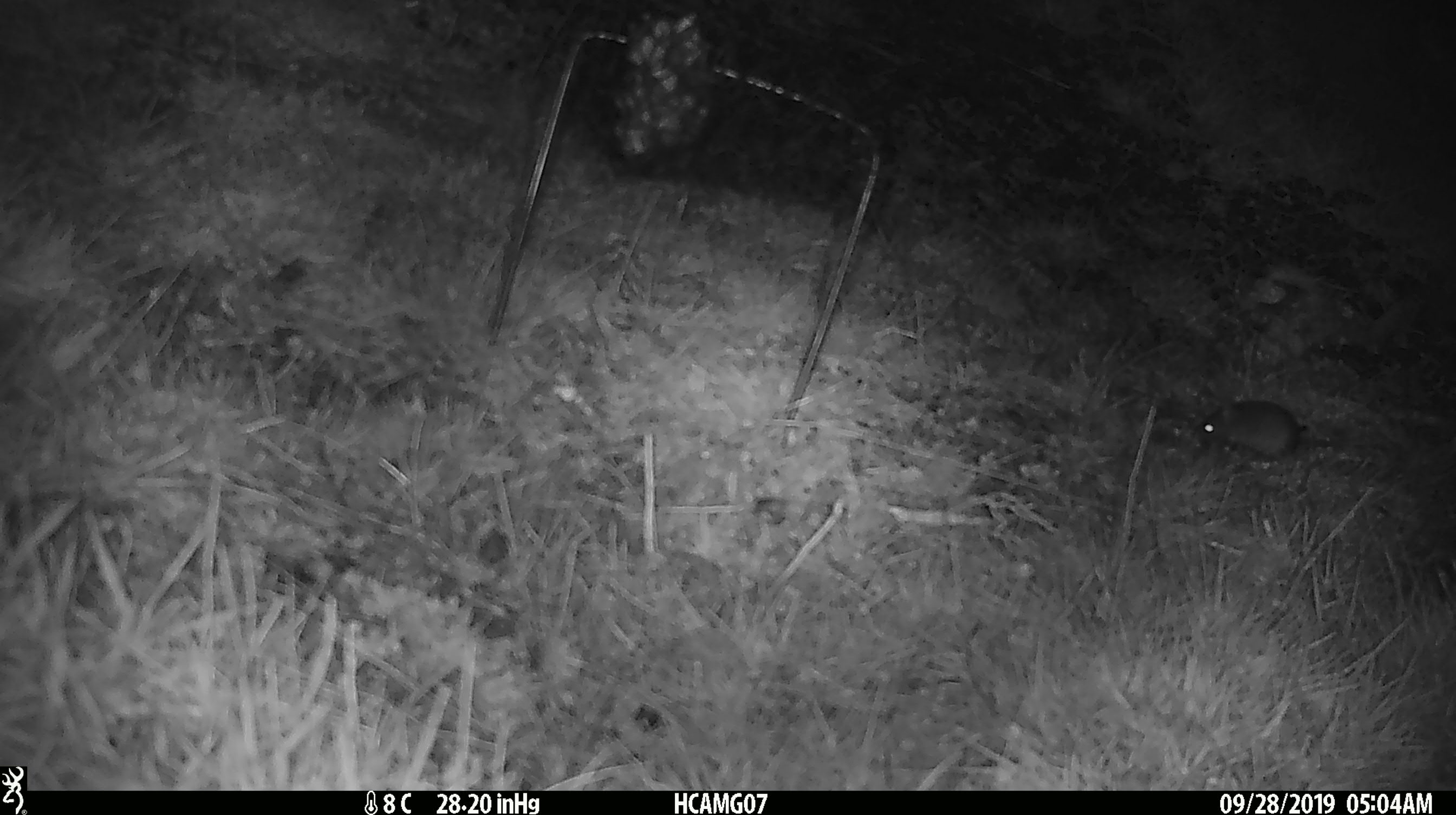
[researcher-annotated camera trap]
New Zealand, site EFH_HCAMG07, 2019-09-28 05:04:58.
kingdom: Animalia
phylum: Chordata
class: Mammalia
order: Rodentia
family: Muridae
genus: Mus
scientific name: Mus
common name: mouse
Mouse (Mus).